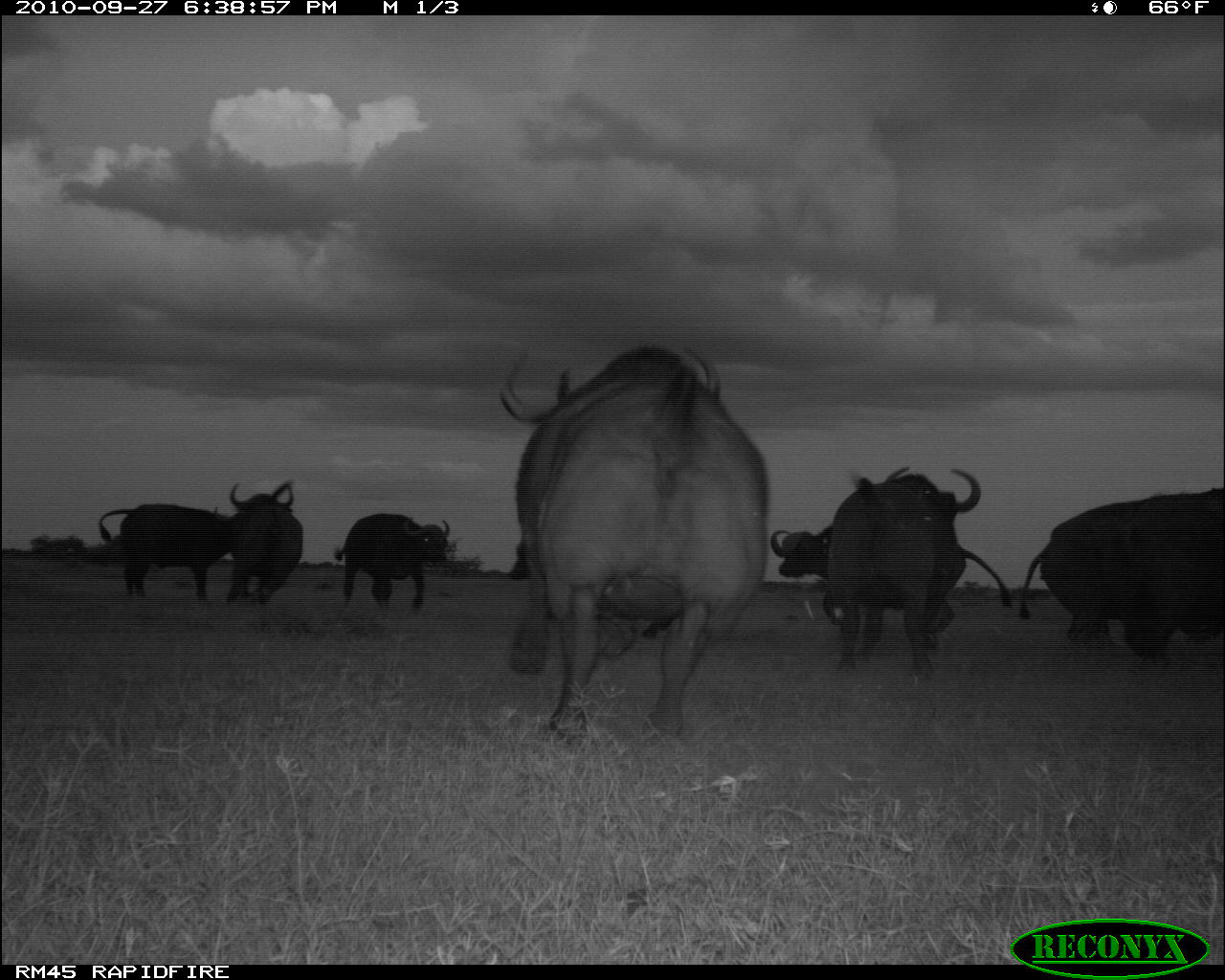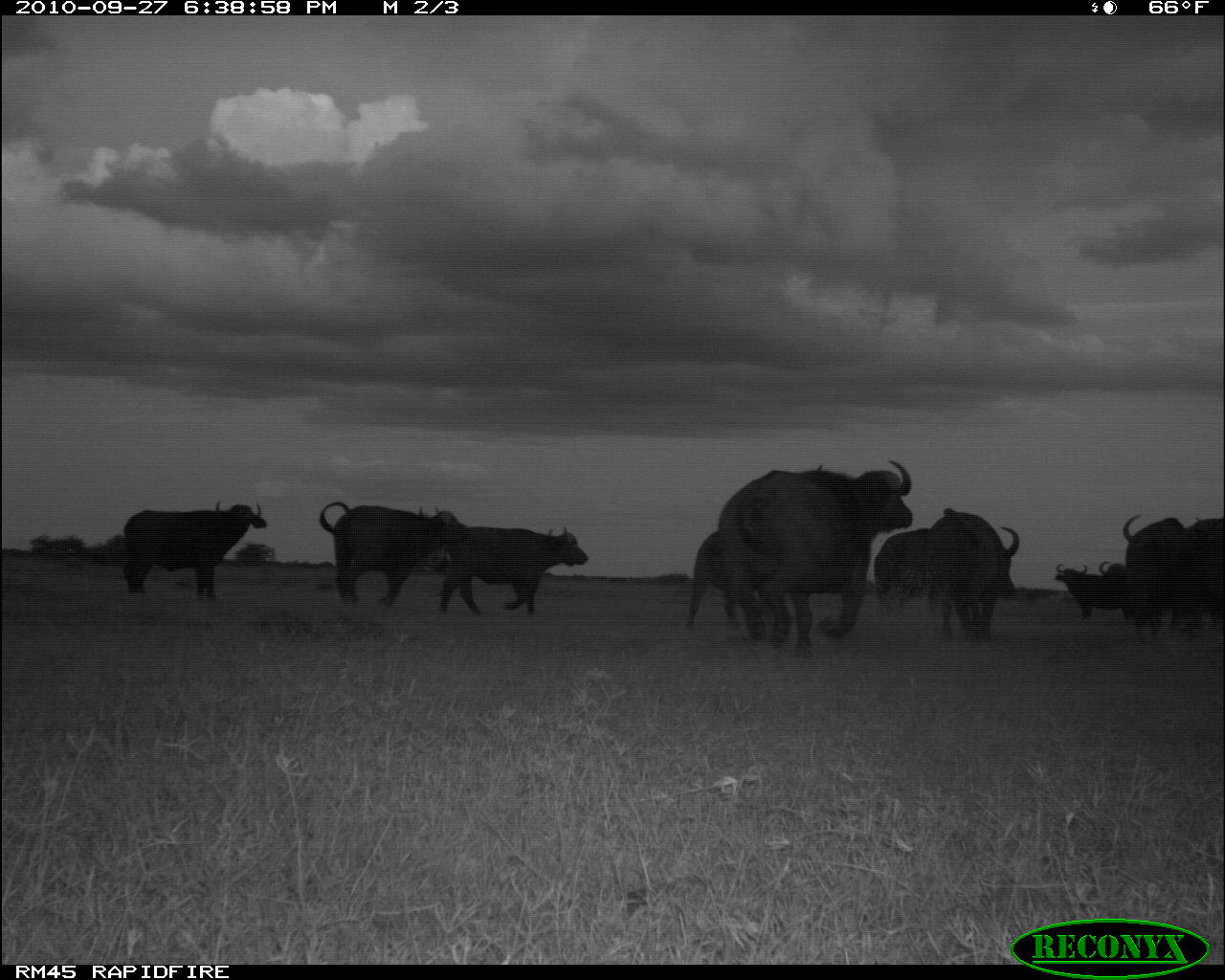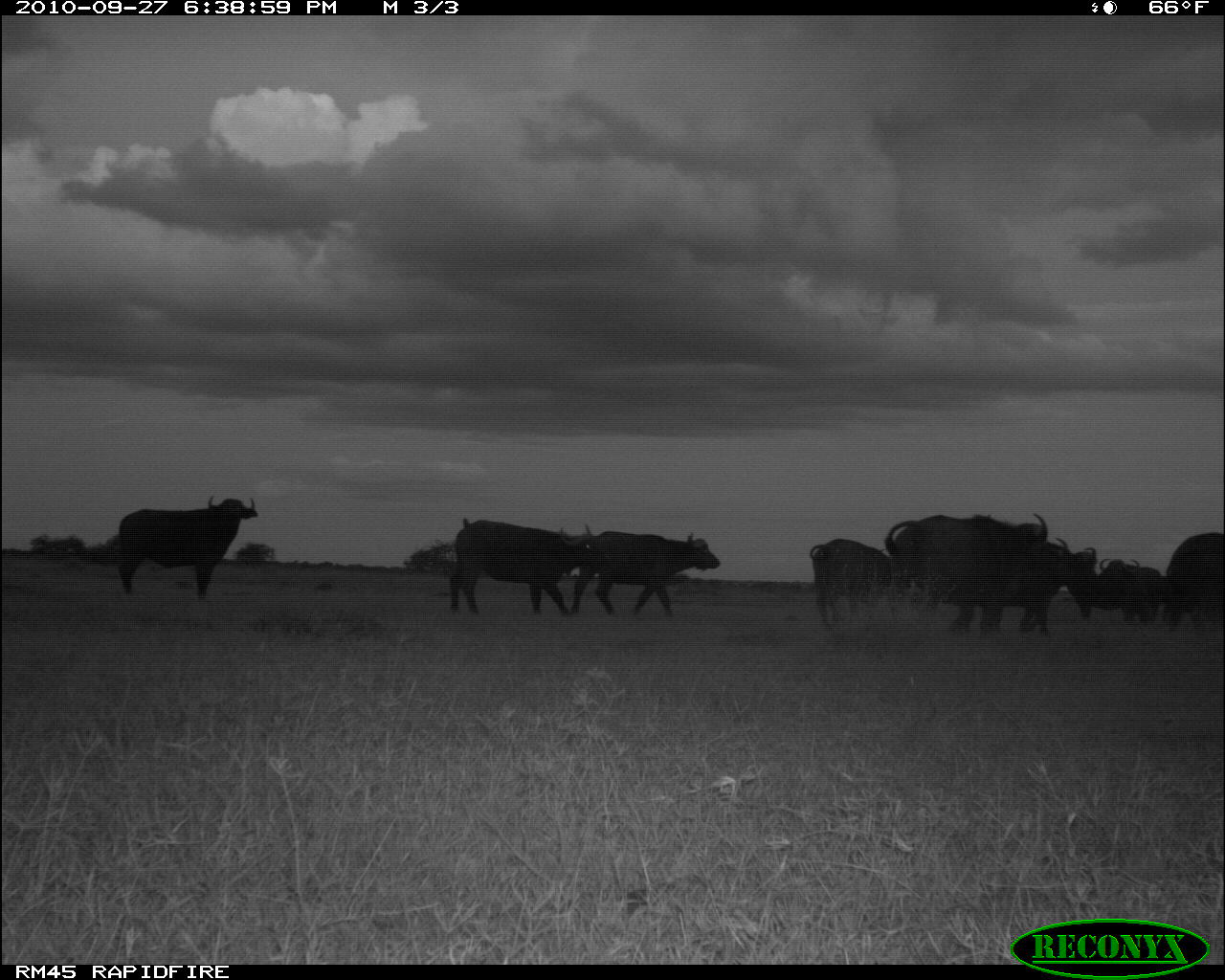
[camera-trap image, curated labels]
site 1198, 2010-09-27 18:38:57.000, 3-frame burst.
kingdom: Animalia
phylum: Chordata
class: Mammalia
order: Artiodactyla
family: Bovidae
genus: Syncerus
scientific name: Syncerus caffer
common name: african buffalo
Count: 9.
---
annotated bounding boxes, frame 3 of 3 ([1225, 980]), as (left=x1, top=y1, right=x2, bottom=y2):
syncerus caffer: (left=885, top=512, right=1047, bottom=634); (left=450, top=516, right=611, bottom=617); (left=118, top=493, right=259, bottom=598); (left=570, top=531, right=720, bottom=617); (left=809, top=538, right=892, bottom=629); (left=1005, top=537, right=1073, bottom=637); (left=1161, top=532, right=1223, bottom=628); (left=1095, top=556, right=1162, bottom=622); (left=1068, top=547, right=1099, bottom=619)